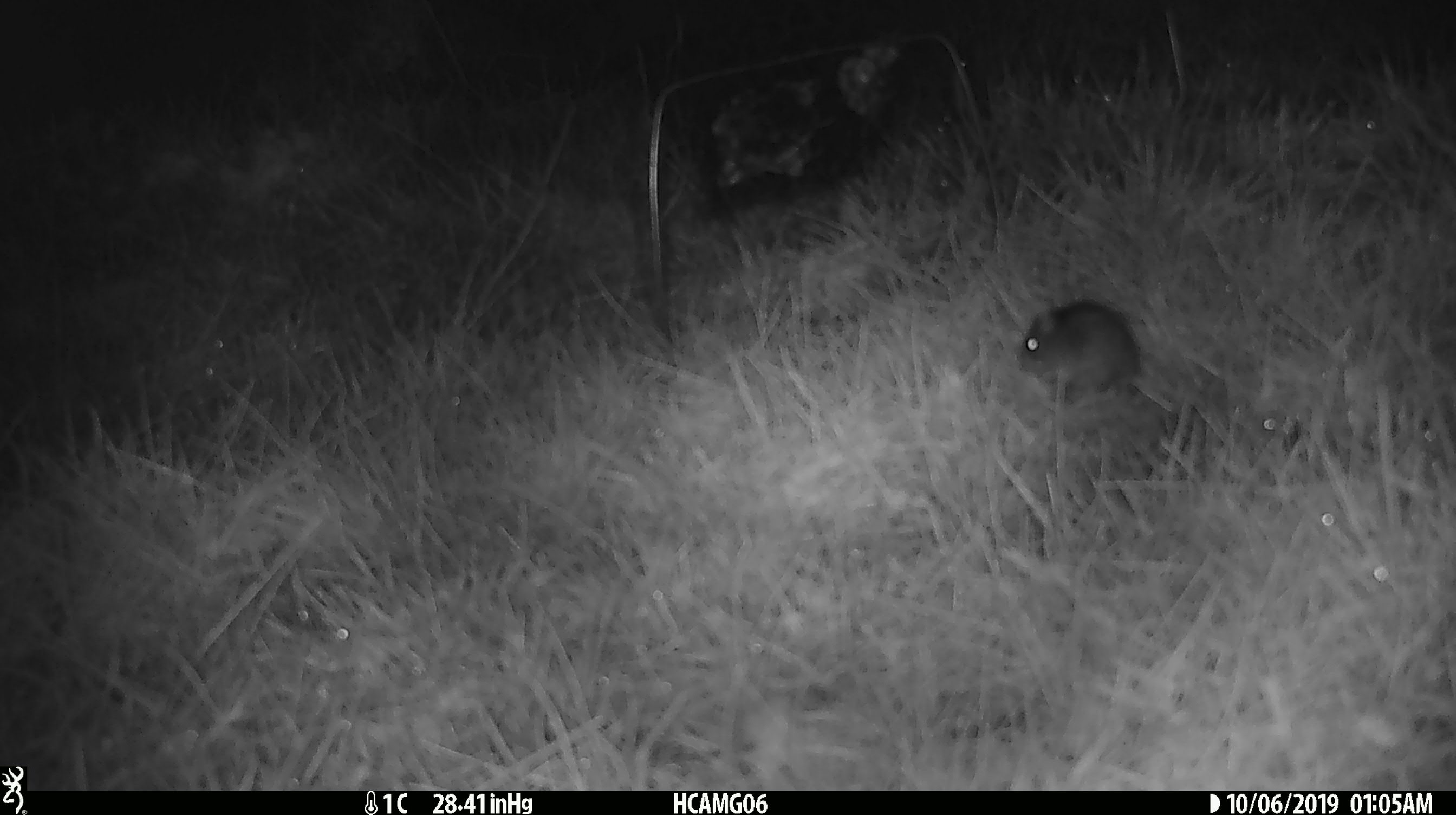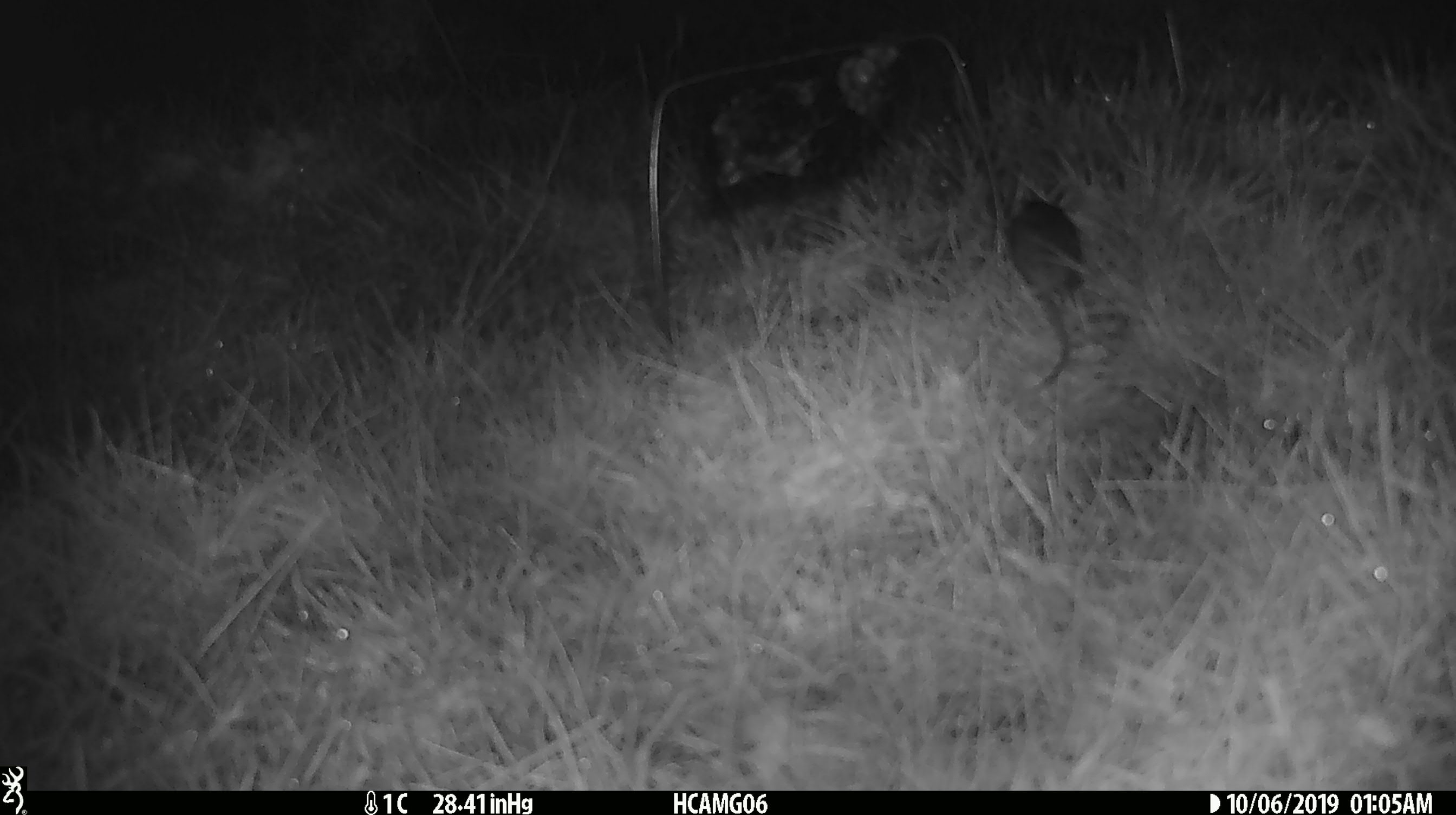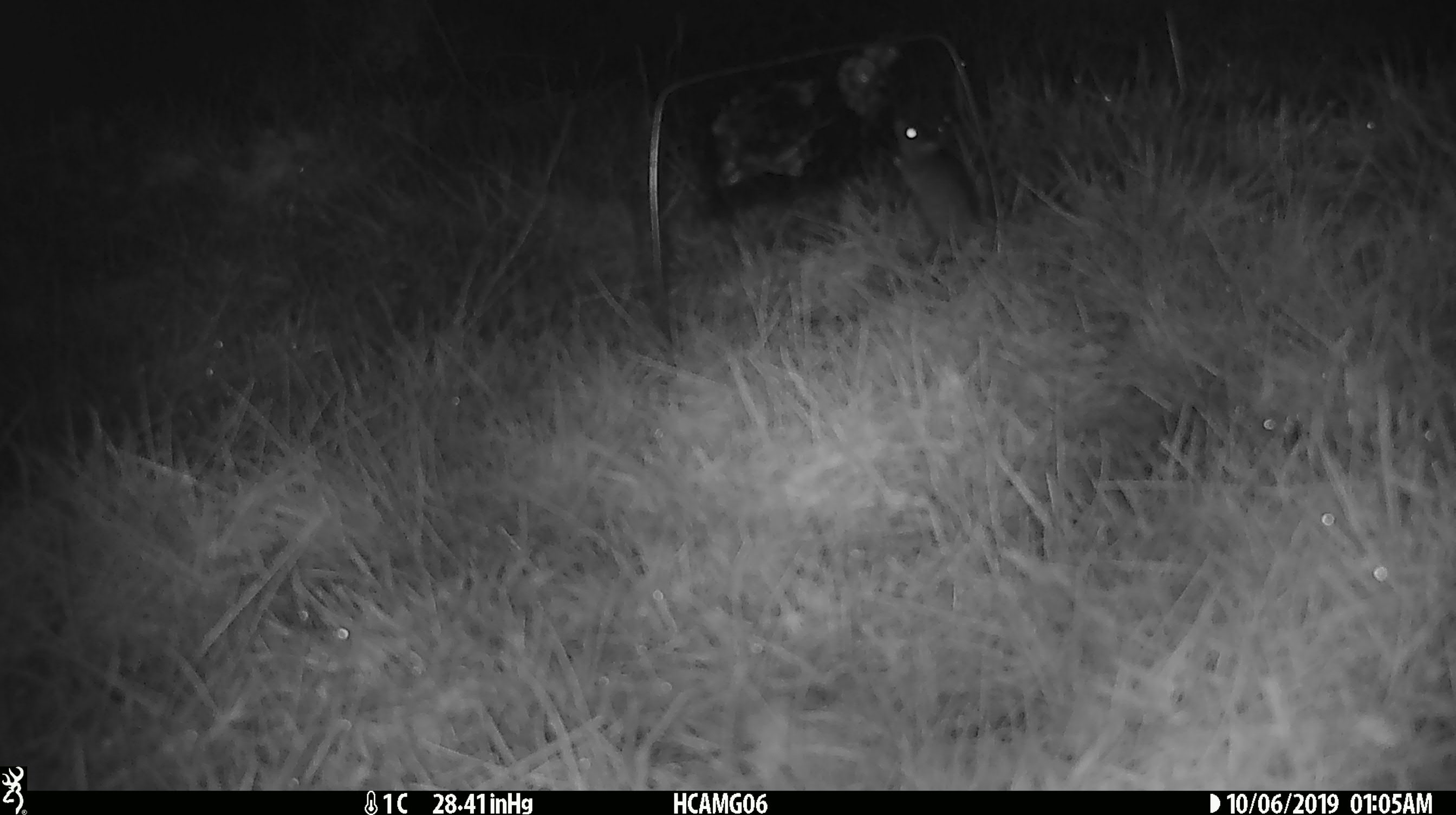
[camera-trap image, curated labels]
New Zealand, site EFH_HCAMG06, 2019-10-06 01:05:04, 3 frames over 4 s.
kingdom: Animalia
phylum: Chordata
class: Mammalia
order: Rodentia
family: Muridae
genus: Mus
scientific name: Mus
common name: mouse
Mouse (Mus).